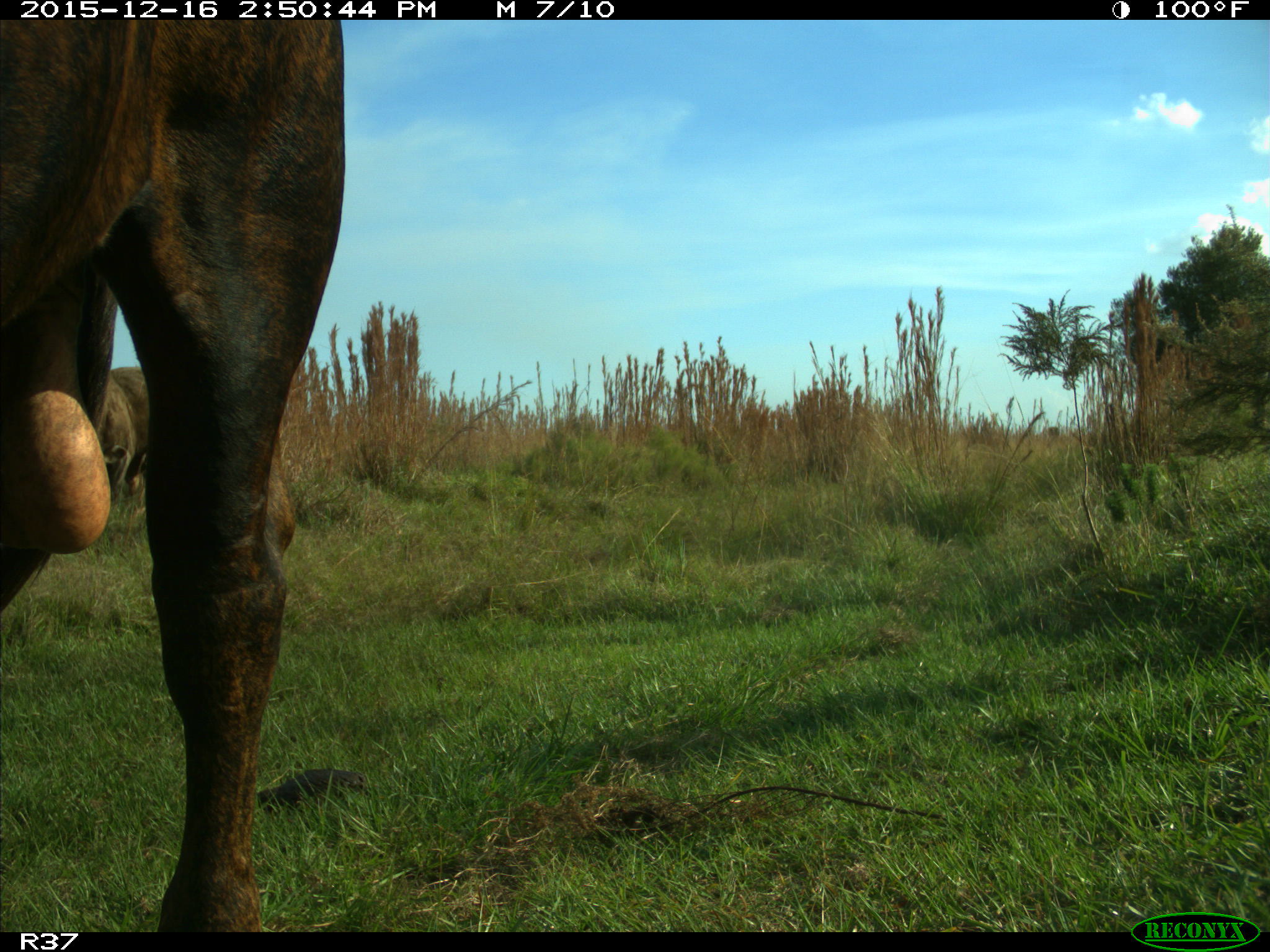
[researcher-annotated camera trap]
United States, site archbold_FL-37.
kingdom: Animalia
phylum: Chordata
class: Mammalia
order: Artiodactyla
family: Bovidae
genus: Bos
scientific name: Bos taurus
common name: domestic cow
Bos taurus (domestic cow).